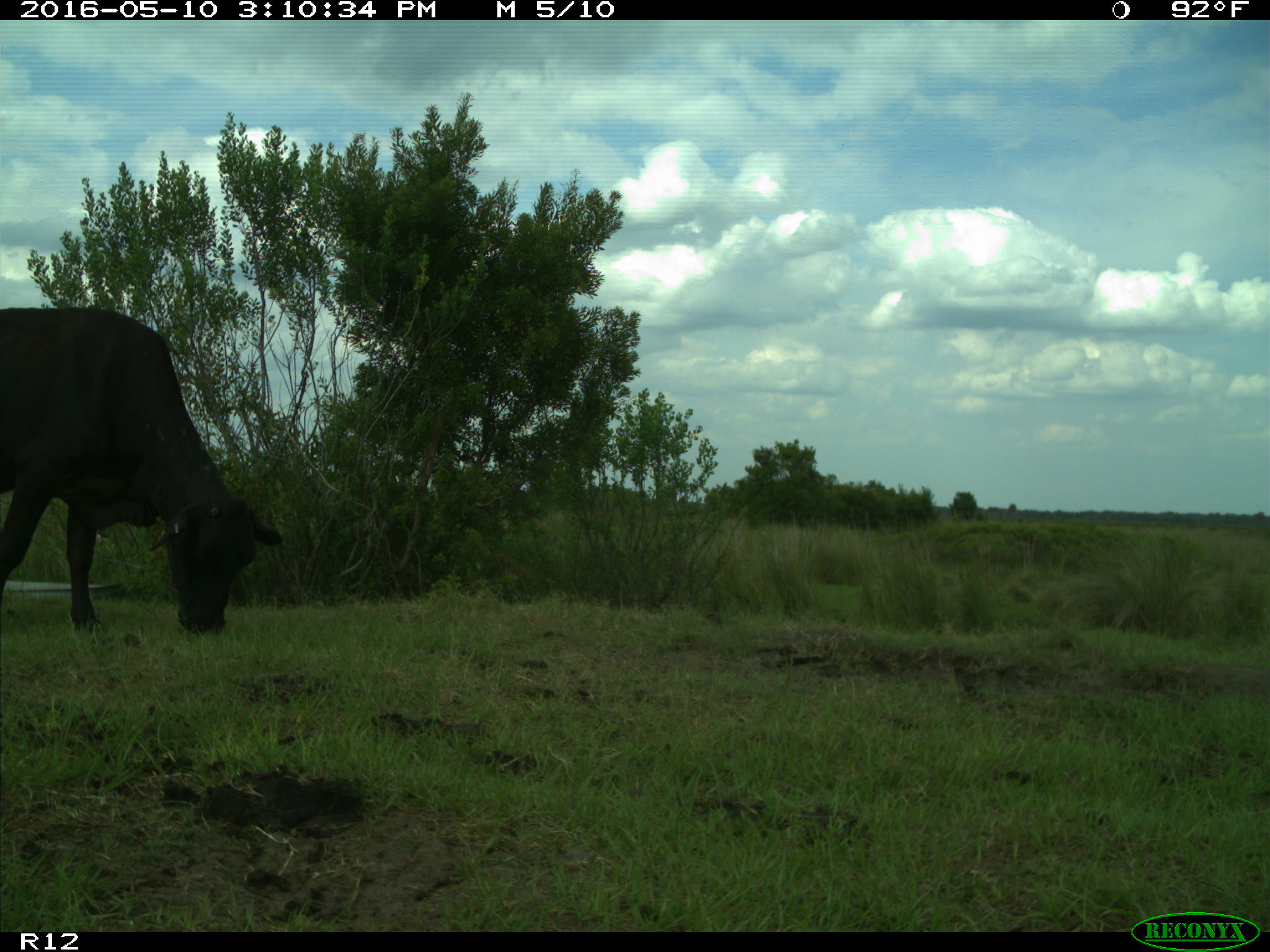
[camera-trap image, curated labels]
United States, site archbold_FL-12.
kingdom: Animalia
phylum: Chordata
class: Mammalia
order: Artiodactyla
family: Bovidae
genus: Bos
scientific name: Bos taurus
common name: domestic cow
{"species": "Bos taurus (domestic cow)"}